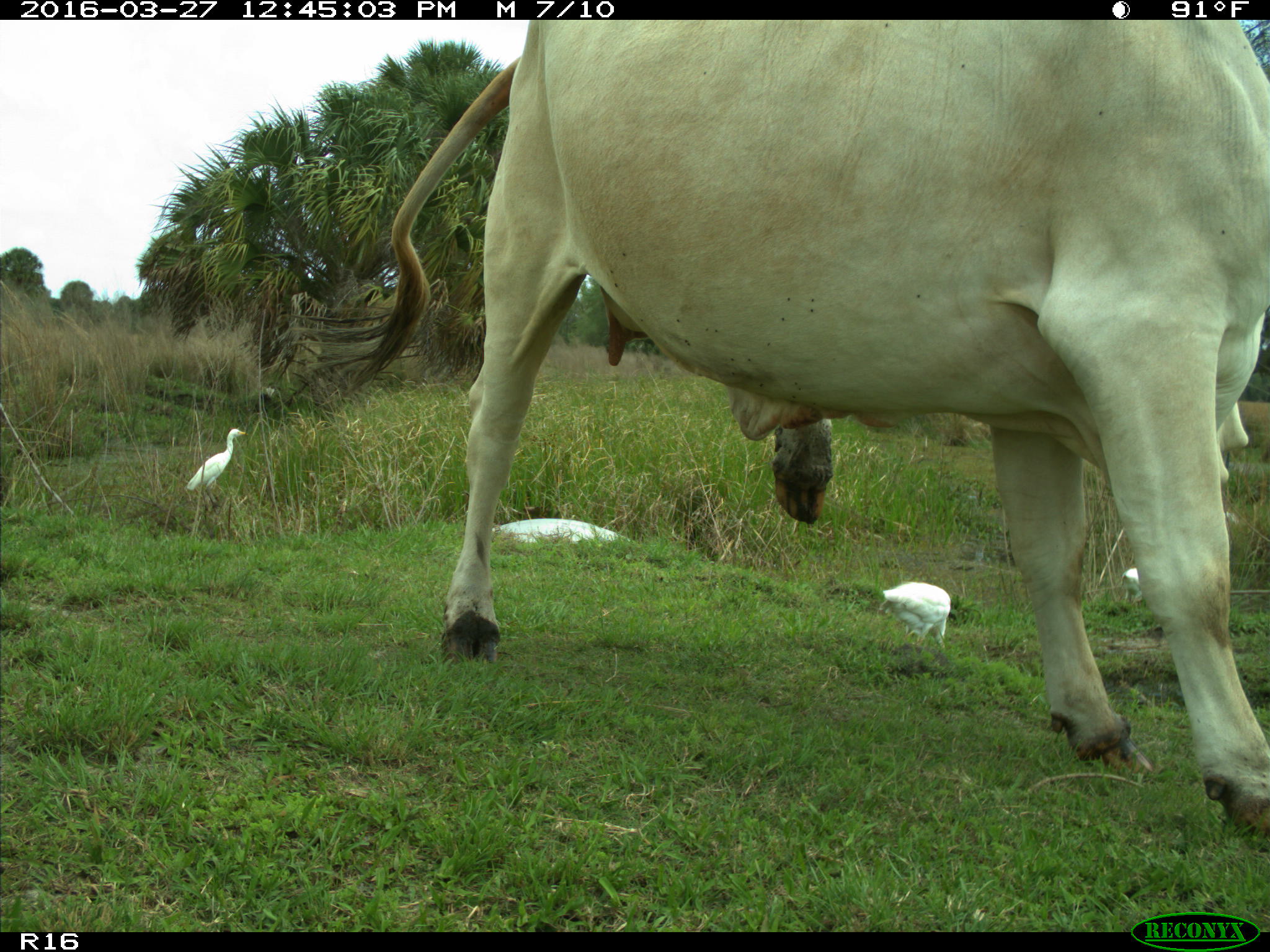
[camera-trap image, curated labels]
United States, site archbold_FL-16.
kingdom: Animalia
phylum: Chordata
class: Mammalia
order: Artiodactyla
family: Bovidae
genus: Bos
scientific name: Bos taurus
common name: domestic cow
Bos taurus (domestic cow).